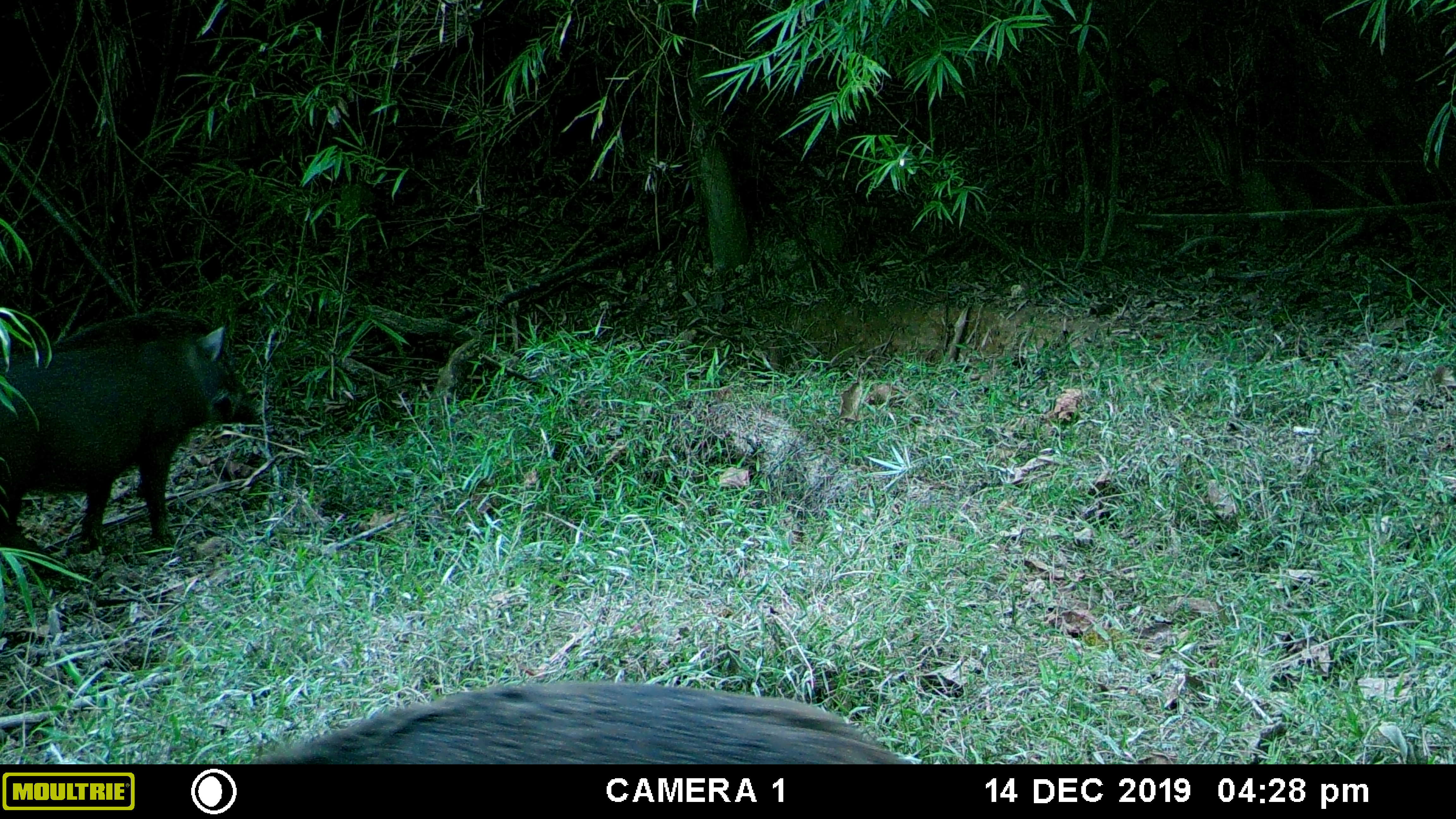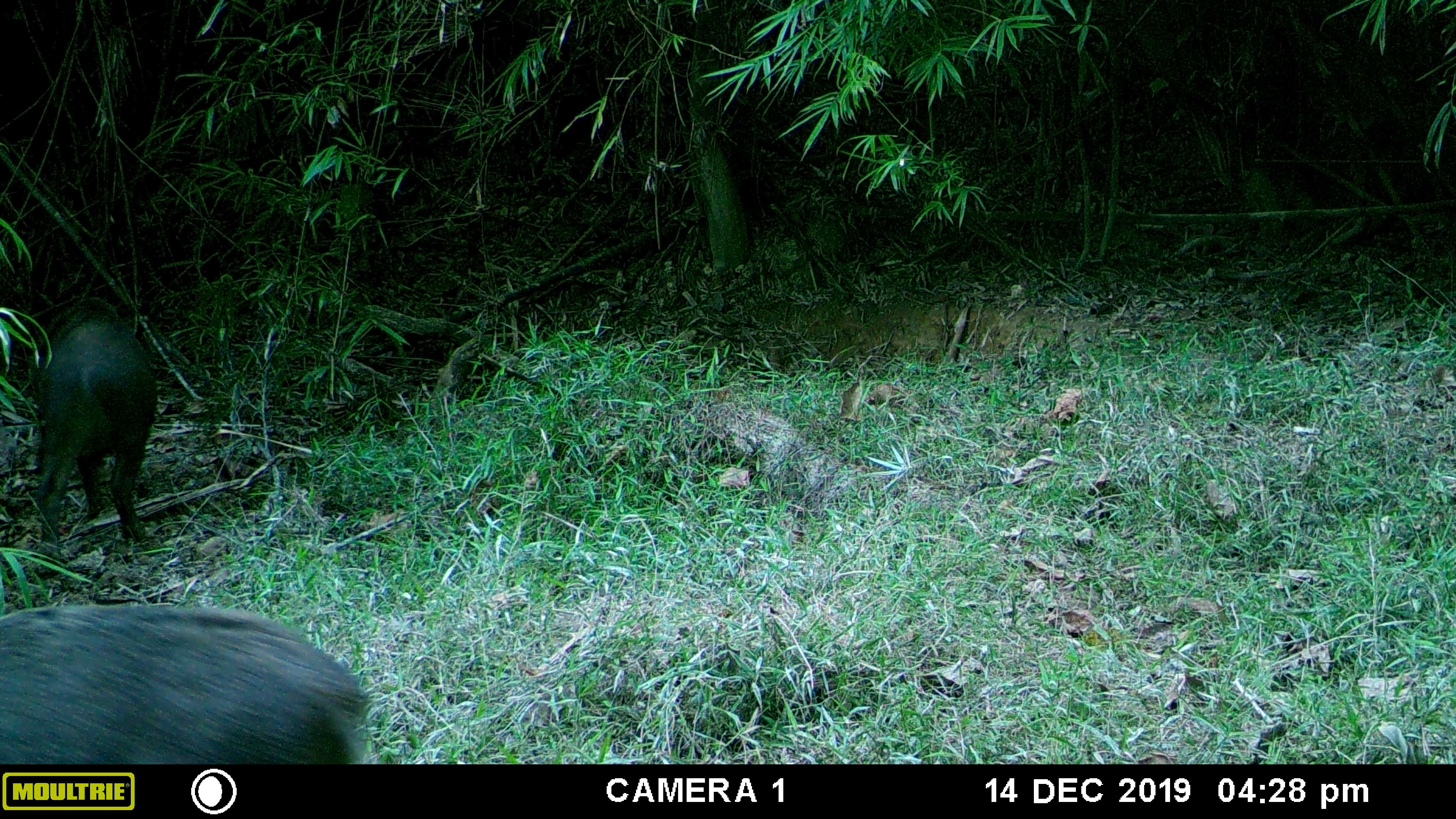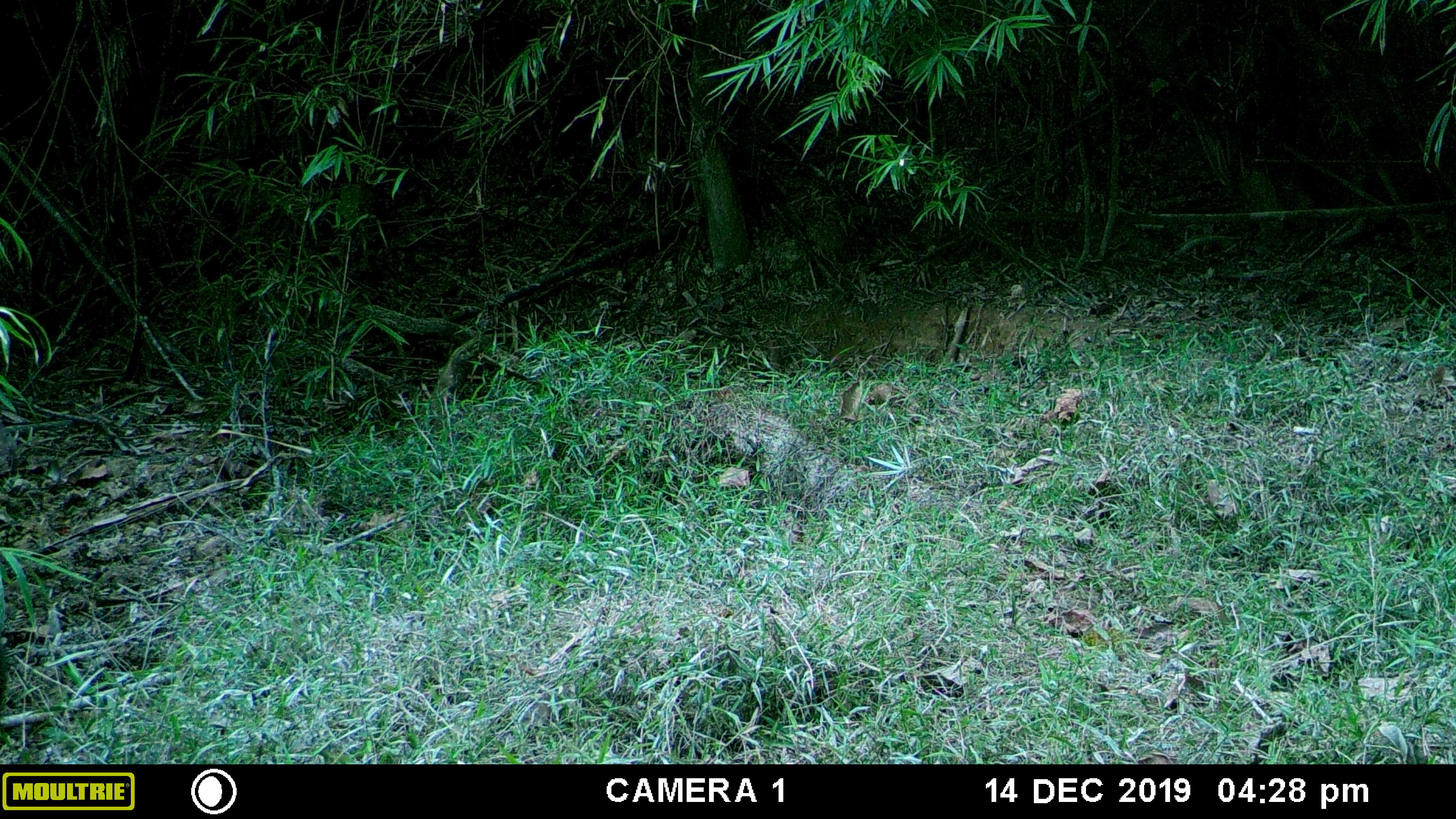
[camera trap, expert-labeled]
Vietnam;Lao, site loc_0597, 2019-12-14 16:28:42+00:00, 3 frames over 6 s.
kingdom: Animalia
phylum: Chordata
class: Mammalia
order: Artiodactyla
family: Suidae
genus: Sus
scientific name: Sus scrofa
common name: eurasian wild pig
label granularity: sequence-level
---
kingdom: Animalia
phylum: Chordata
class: Aves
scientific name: Aves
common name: bird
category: unidentified bird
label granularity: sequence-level